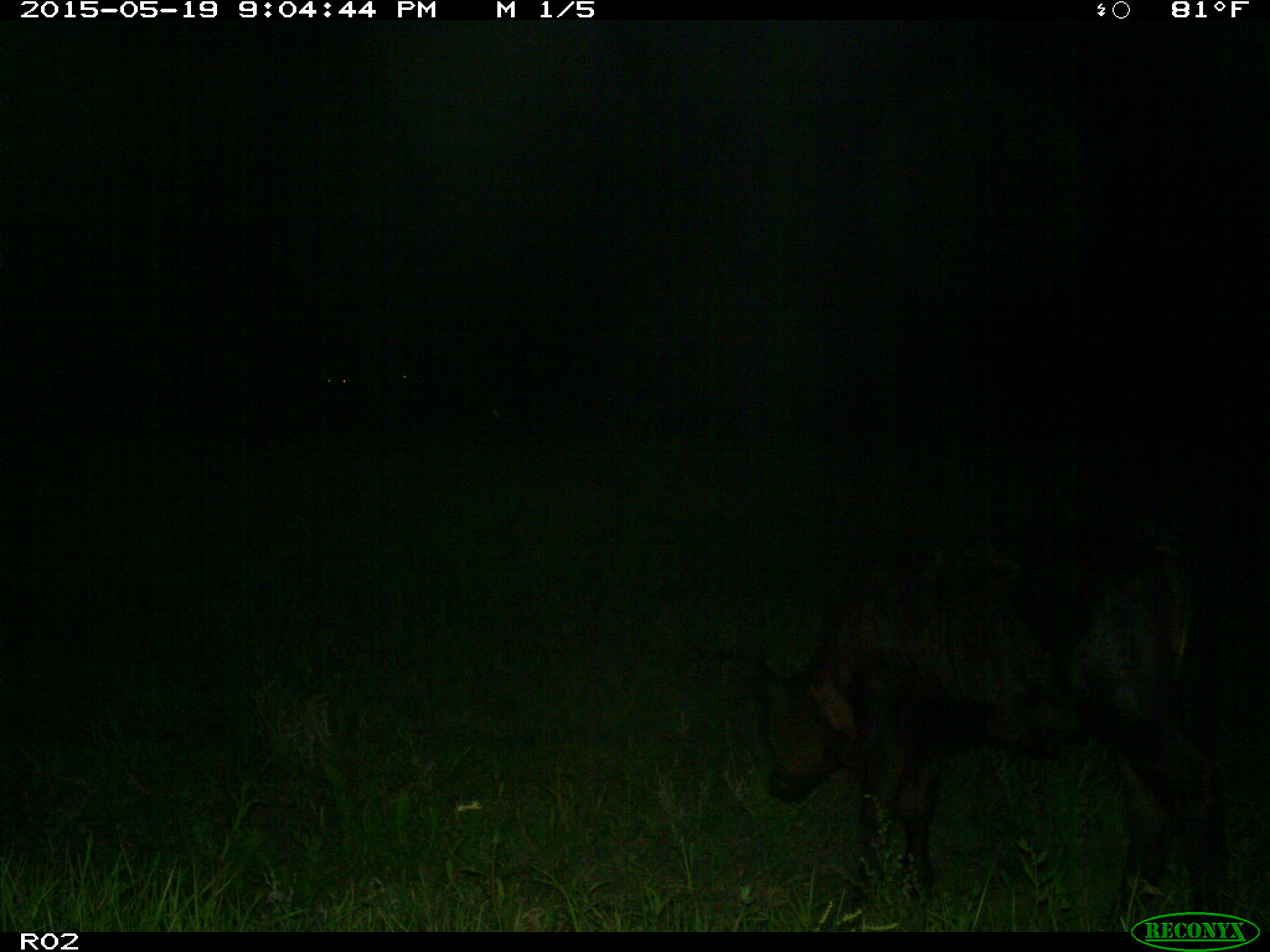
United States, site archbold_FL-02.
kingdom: Animalia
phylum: Chordata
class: Mammalia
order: Artiodactyla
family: Bovidae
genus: Bos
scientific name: Bos taurus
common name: domestic cow